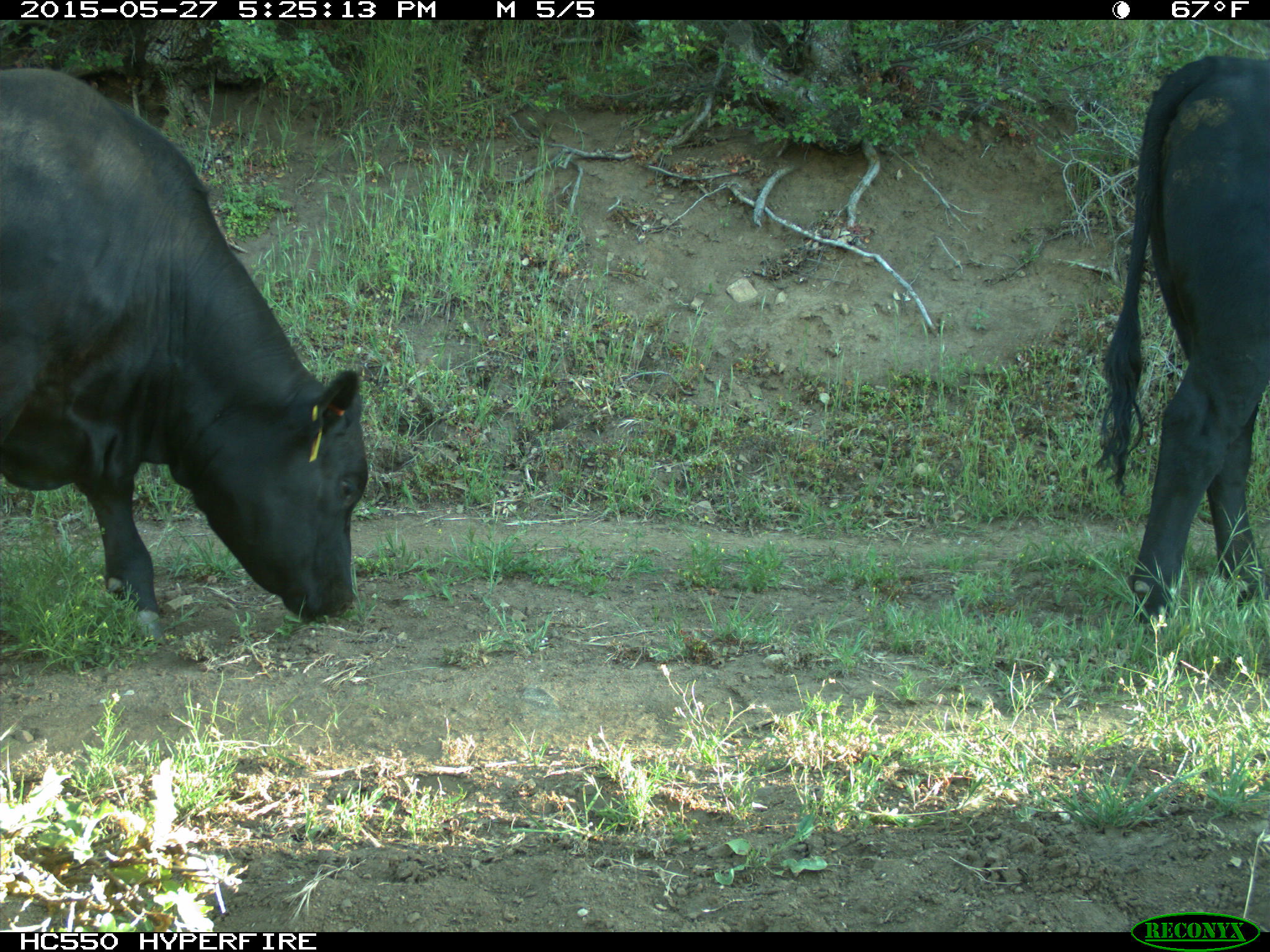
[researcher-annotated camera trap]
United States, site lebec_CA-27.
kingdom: Animalia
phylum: Chordata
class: Mammalia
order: Artiodactyla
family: Bovidae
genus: Bos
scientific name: Bos taurus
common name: domestic cow